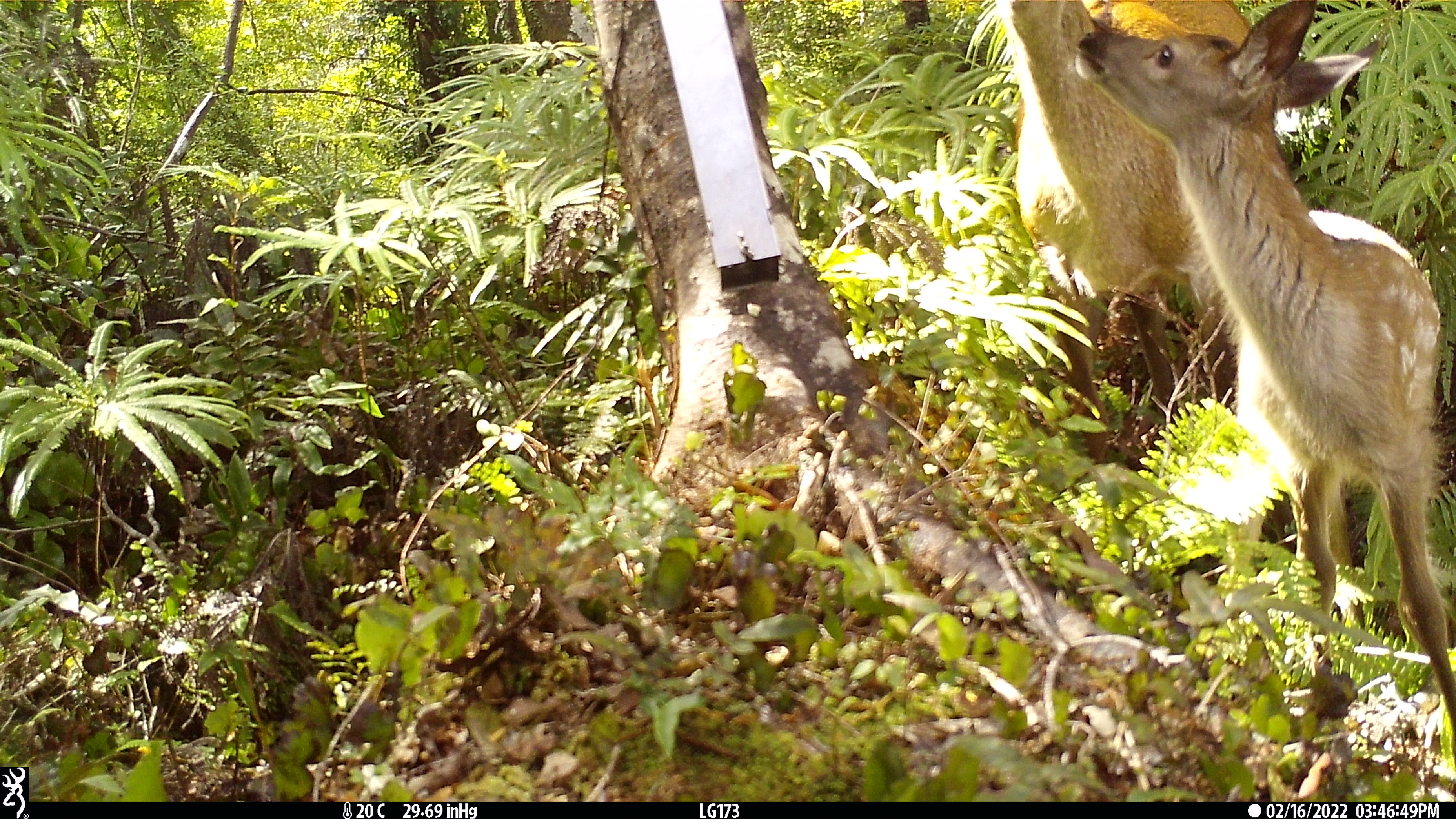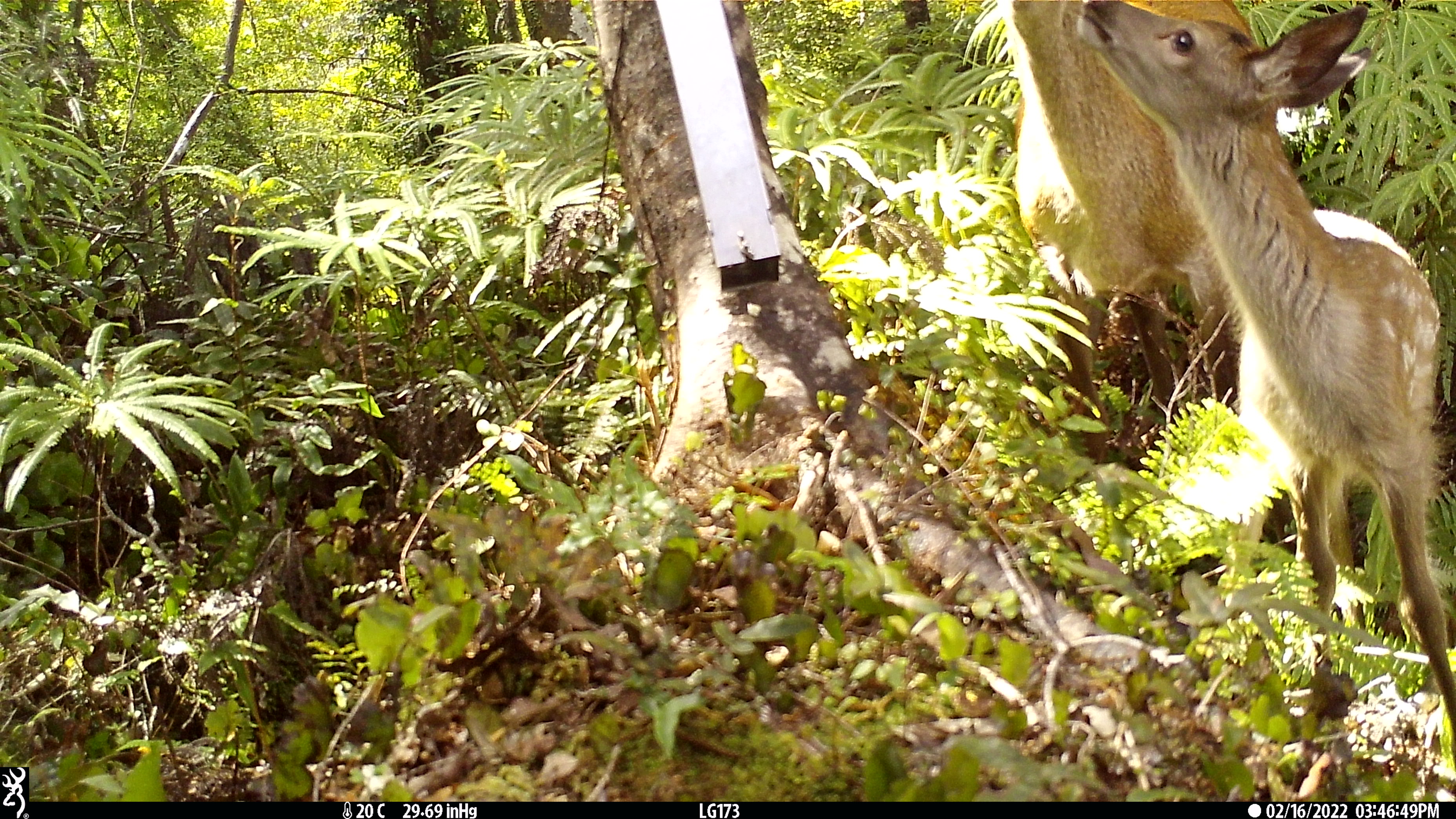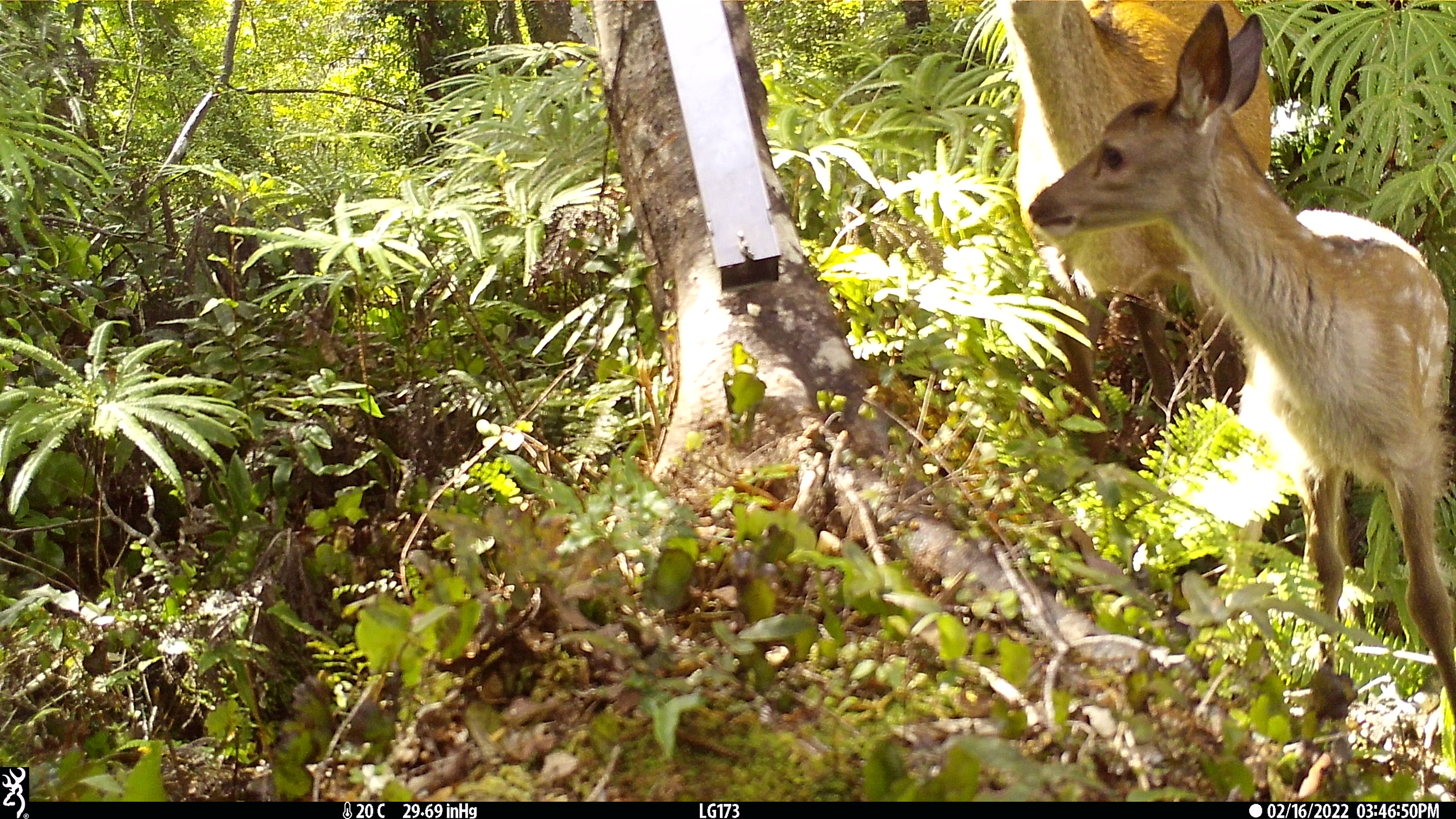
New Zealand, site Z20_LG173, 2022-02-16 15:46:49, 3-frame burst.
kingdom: Animalia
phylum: Chordata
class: Mammalia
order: Artiodactyla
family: Cervidae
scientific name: Cervidae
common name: deer